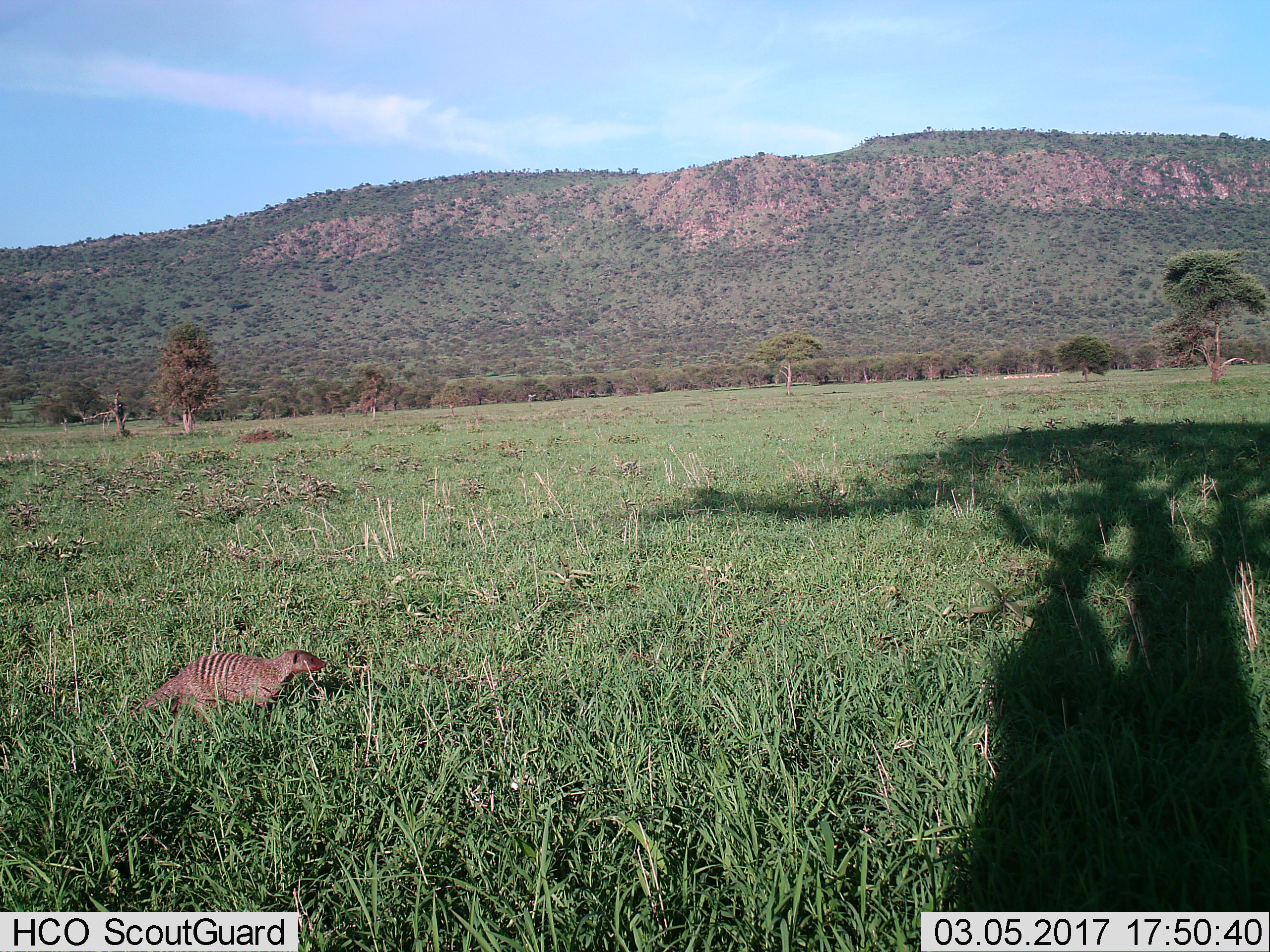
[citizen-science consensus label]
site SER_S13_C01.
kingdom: Animalia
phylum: Chordata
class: Mammalia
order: Carnivora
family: Herpestidae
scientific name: Herpestidae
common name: mongoose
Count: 1.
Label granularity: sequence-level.